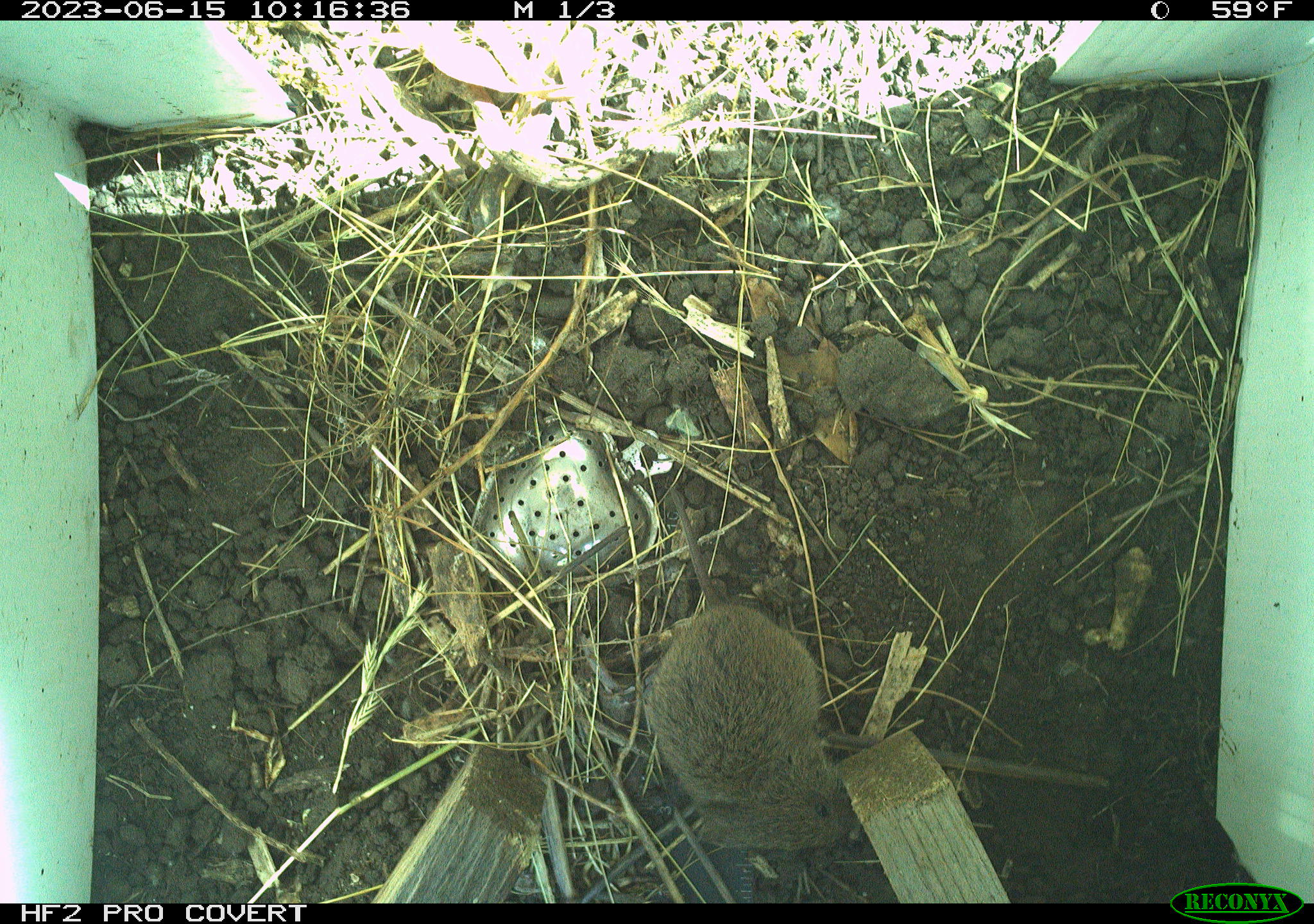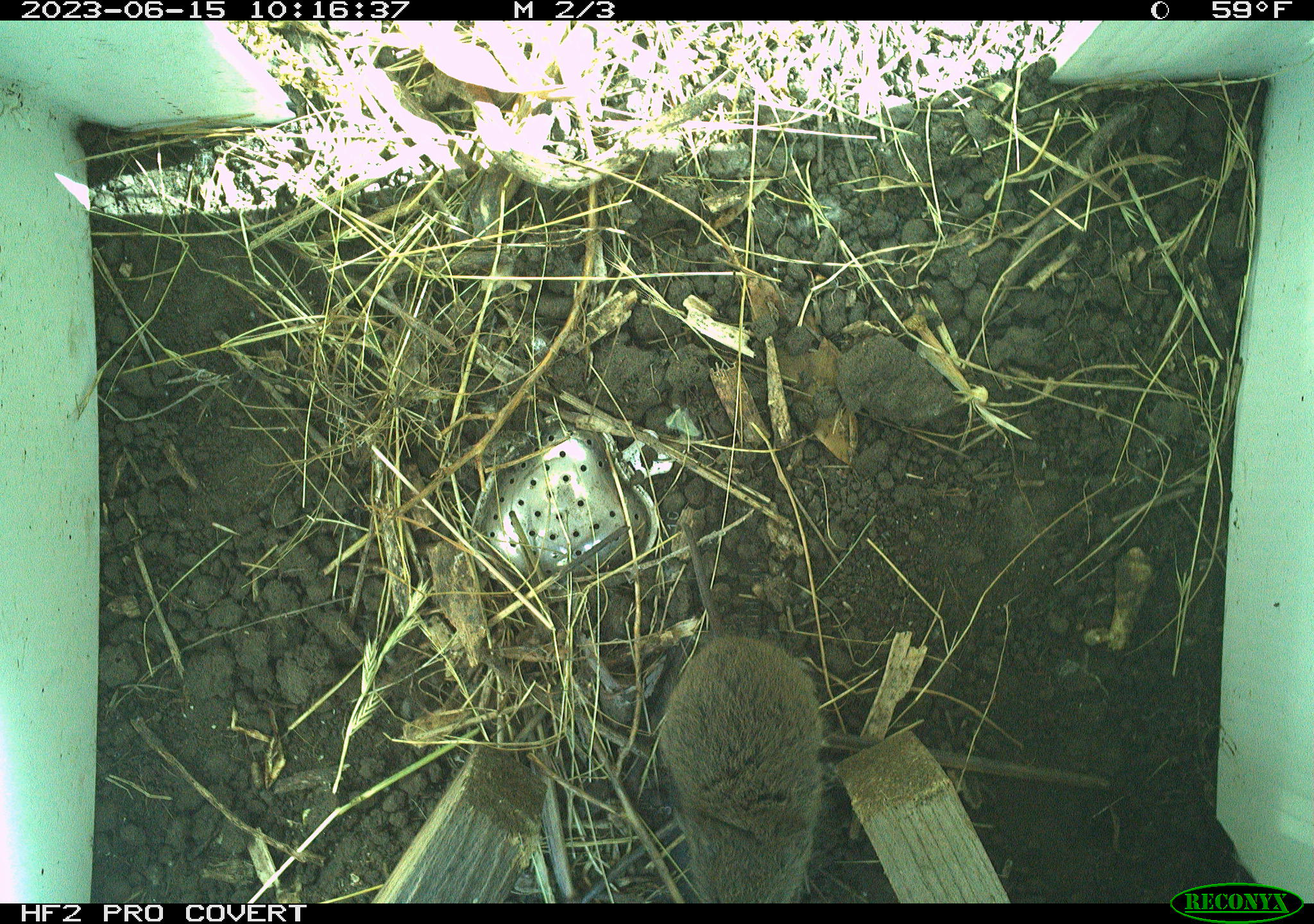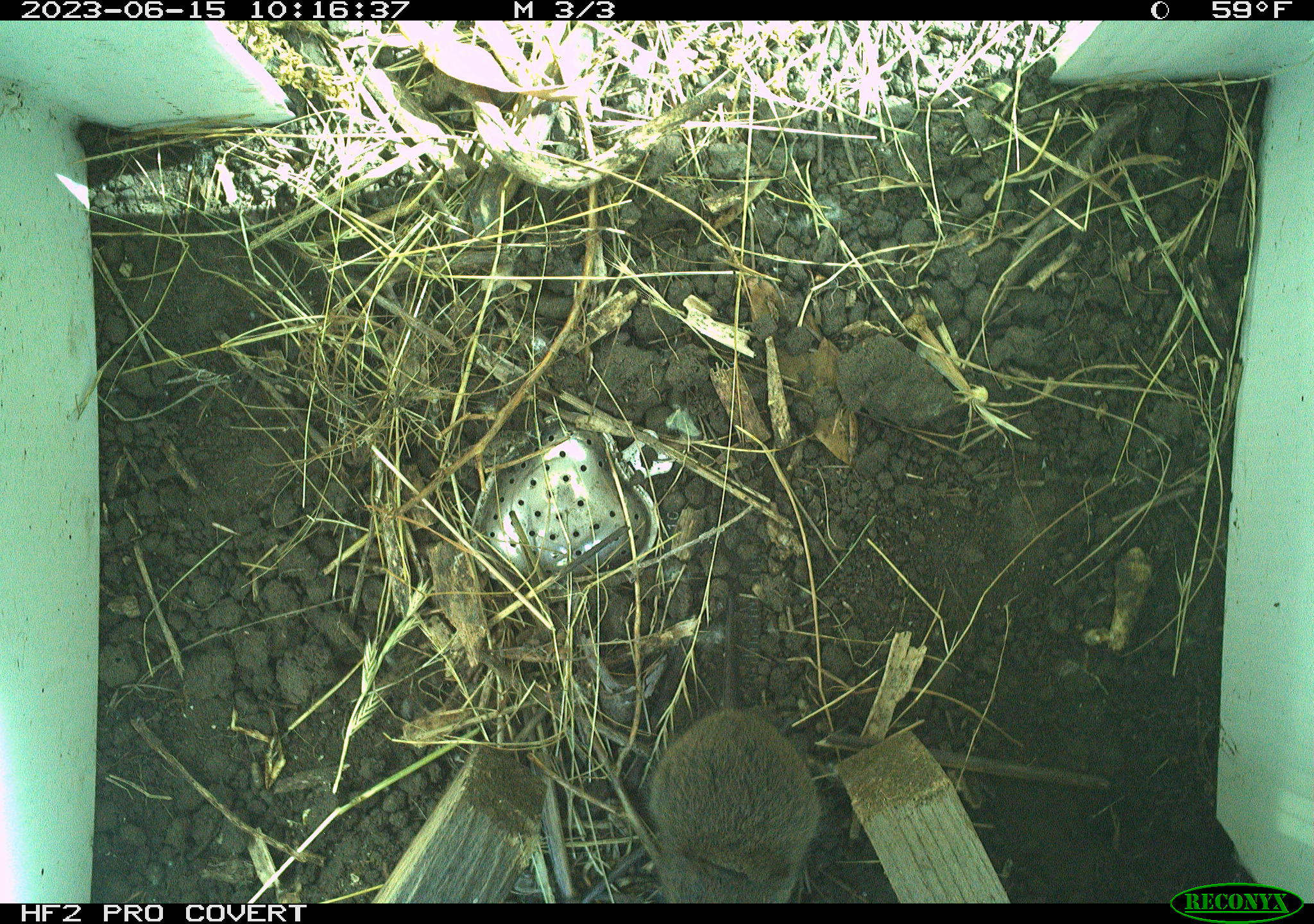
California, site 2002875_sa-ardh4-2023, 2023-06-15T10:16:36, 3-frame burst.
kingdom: Animalia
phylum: Chordata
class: Mammalia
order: Rodentia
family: Cricetidae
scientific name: Arvicolinae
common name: voles, lemmings, and muskrats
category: arvicolinae subfamily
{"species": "arvicolinae subfamily (voles, lemmings, and muskrats) (Arvicolinae)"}